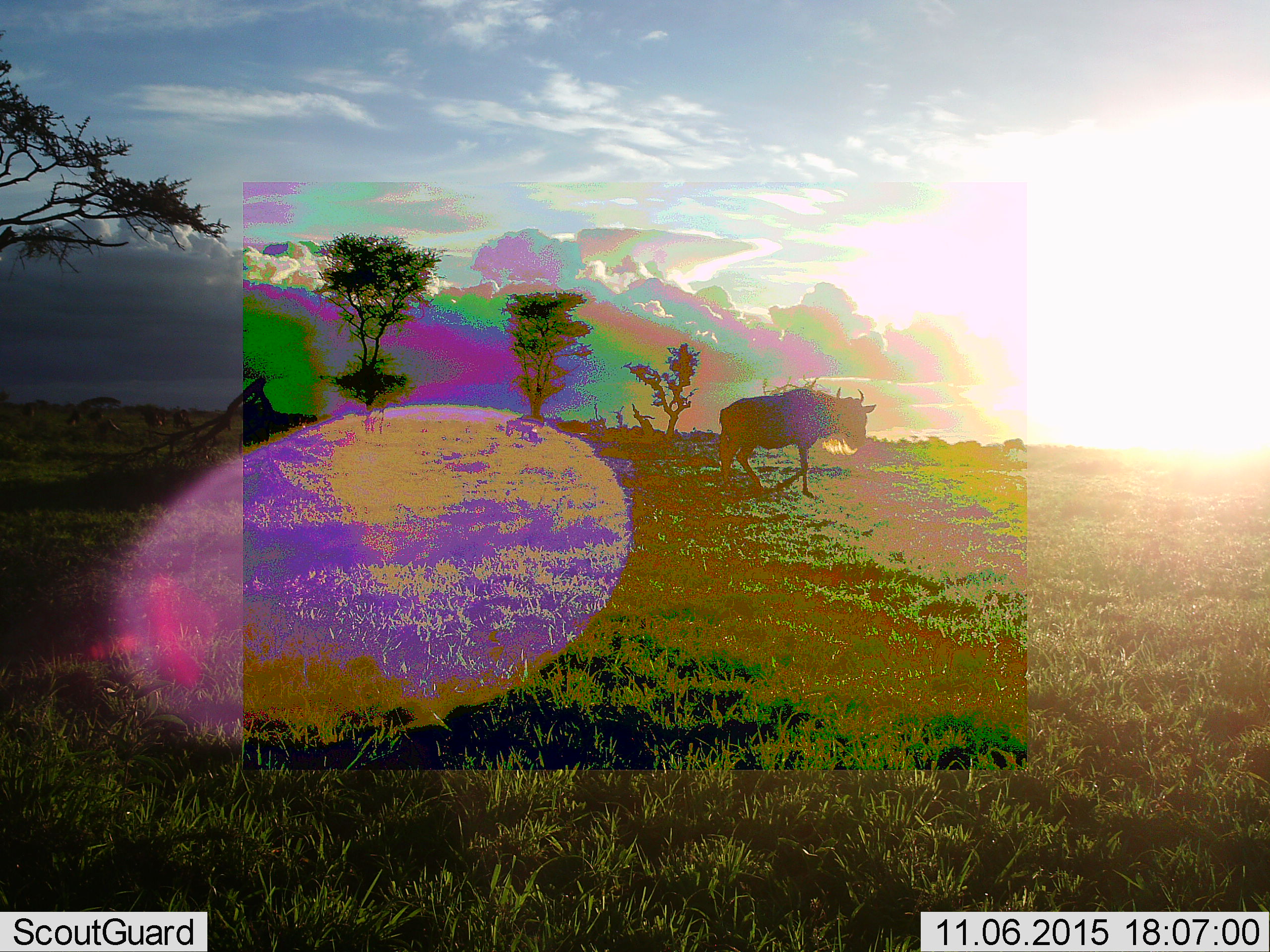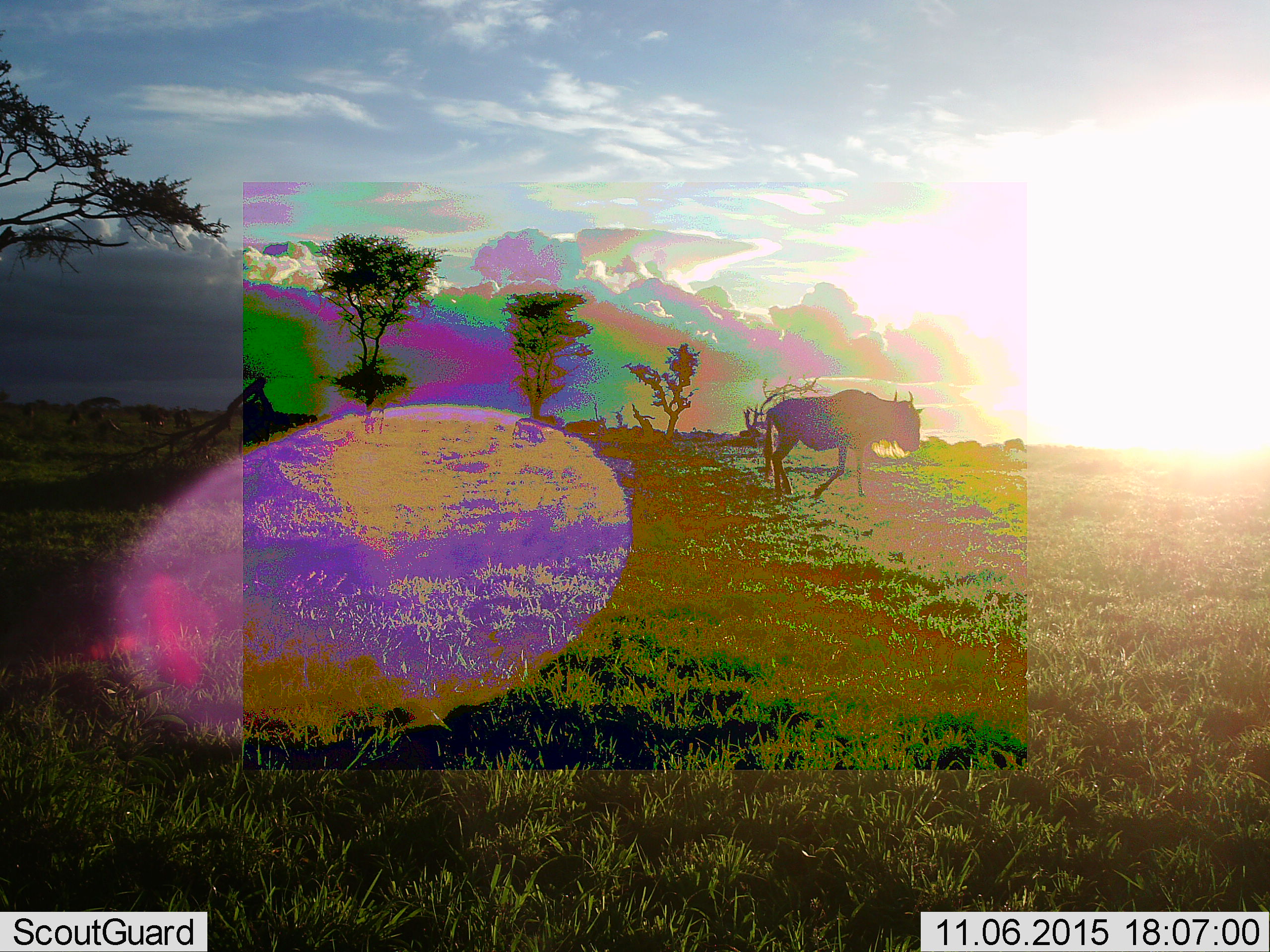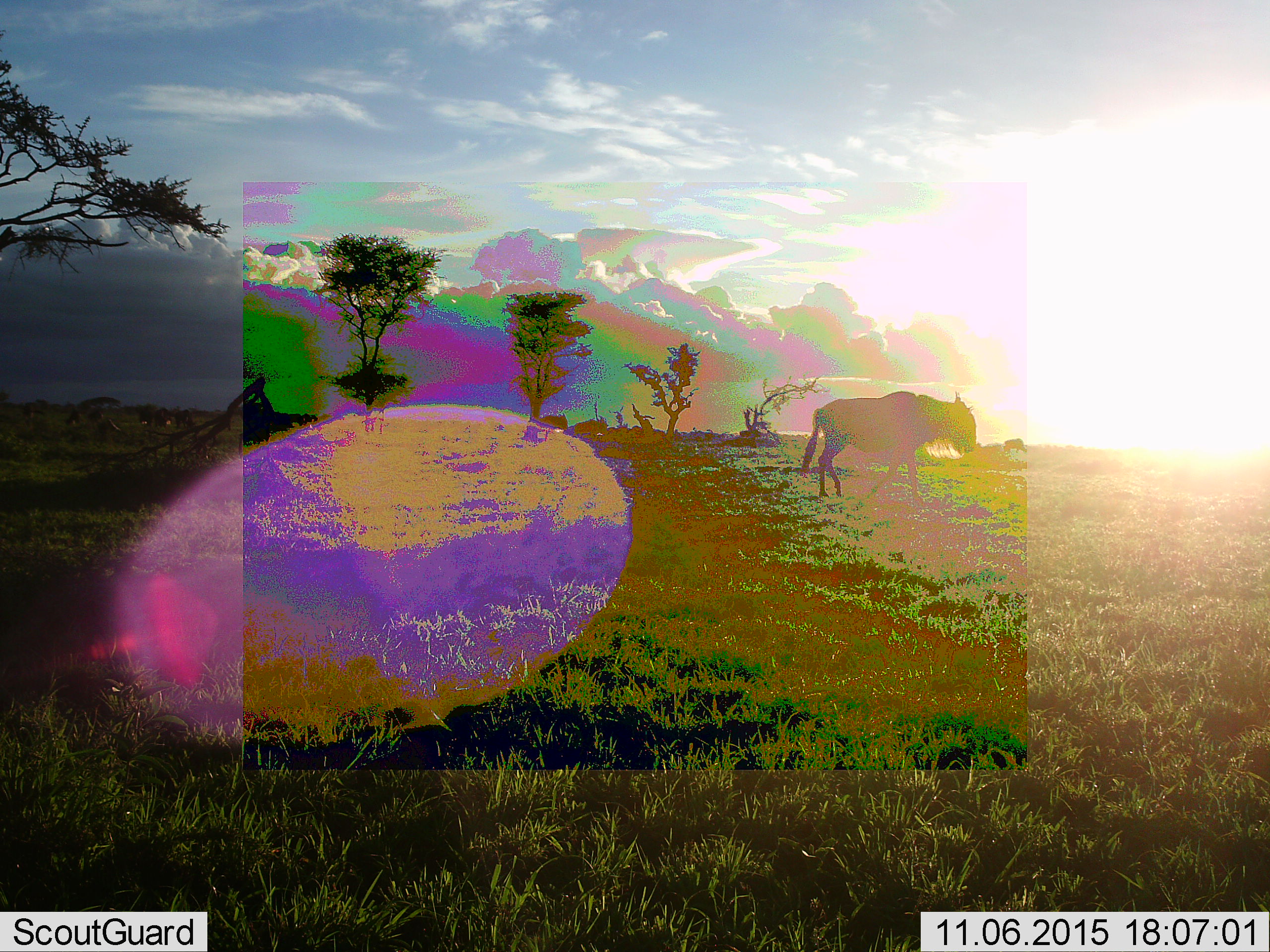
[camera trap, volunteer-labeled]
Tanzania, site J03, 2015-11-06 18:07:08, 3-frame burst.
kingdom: Animalia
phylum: Chordata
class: Mammalia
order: Artiodactyla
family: Bovidae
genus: Connochaetes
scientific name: Connochaetes taurinus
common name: blue wildebeest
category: wildebeest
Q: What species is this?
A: Wildebeest (blue wildebeest) (Connochaetes taurinus).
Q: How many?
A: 4.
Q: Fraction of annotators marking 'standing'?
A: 10%.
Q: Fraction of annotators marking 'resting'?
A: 0%.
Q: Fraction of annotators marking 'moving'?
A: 100%.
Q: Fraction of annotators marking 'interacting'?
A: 0%.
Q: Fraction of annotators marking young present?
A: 0%.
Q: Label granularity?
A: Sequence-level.